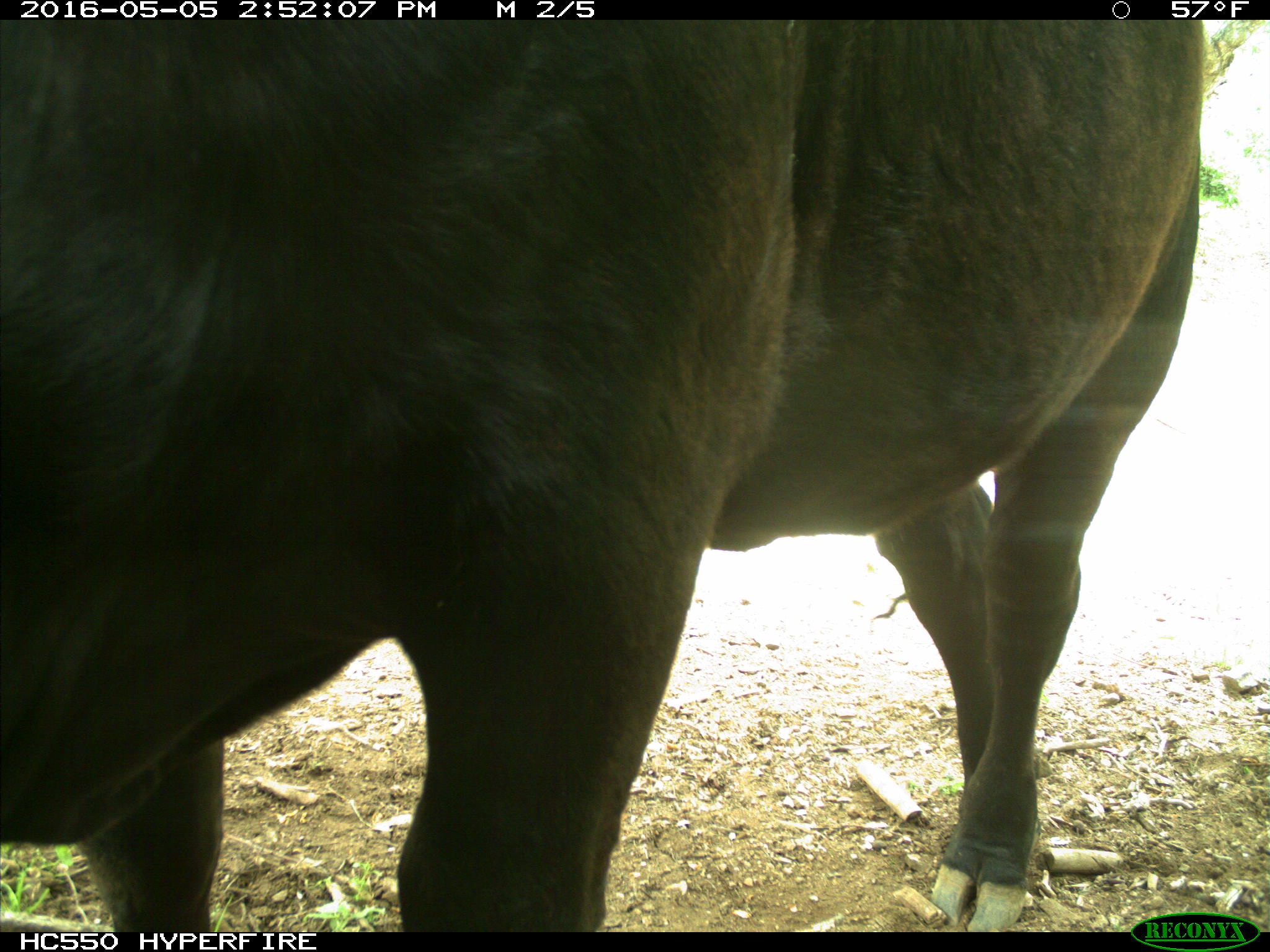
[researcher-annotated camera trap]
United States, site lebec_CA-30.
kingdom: Animalia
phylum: Chordata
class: Mammalia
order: Artiodactyla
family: Bovidae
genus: Bos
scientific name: Bos taurus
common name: domestic cow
Bos taurus (domestic cow).